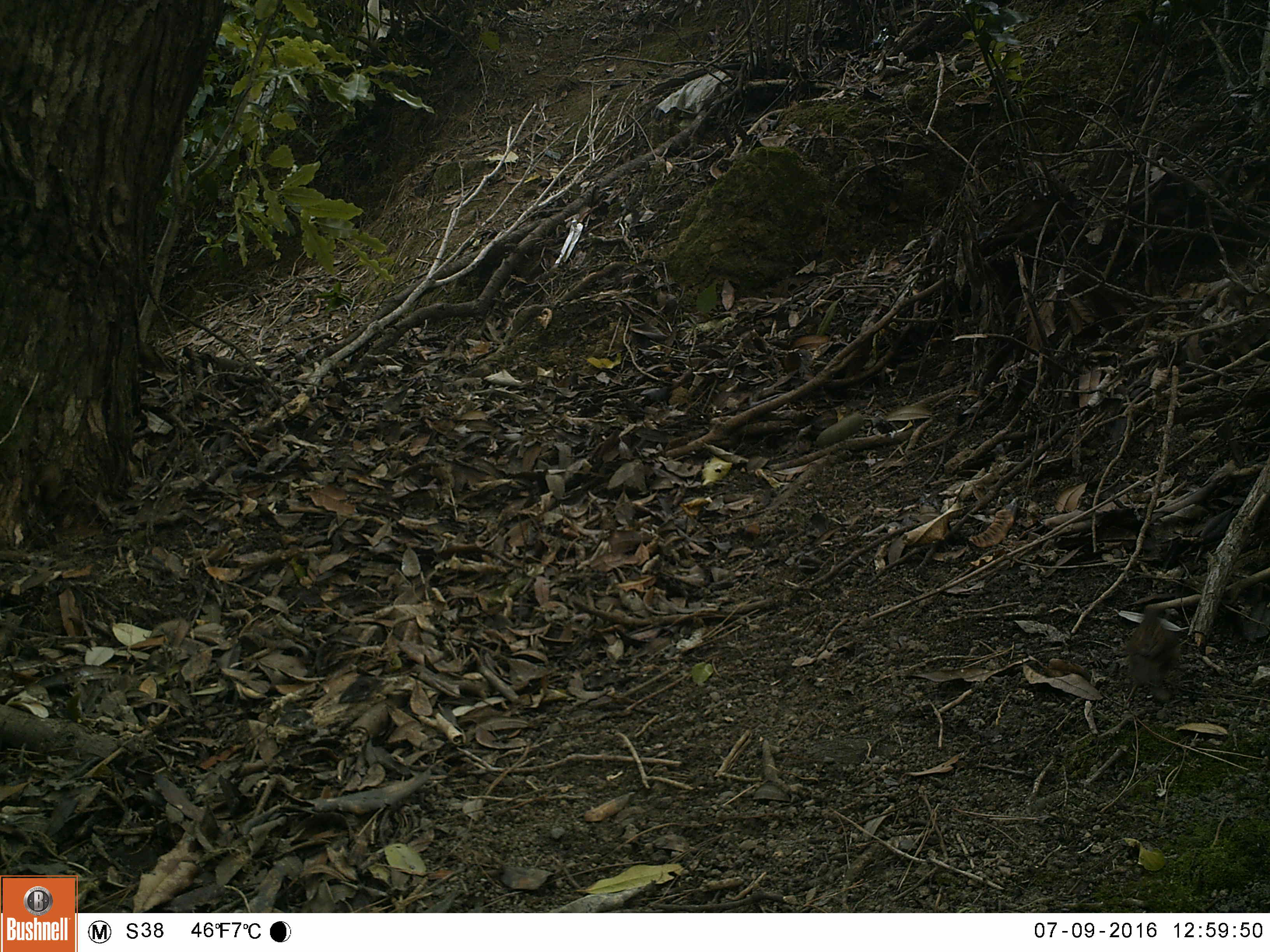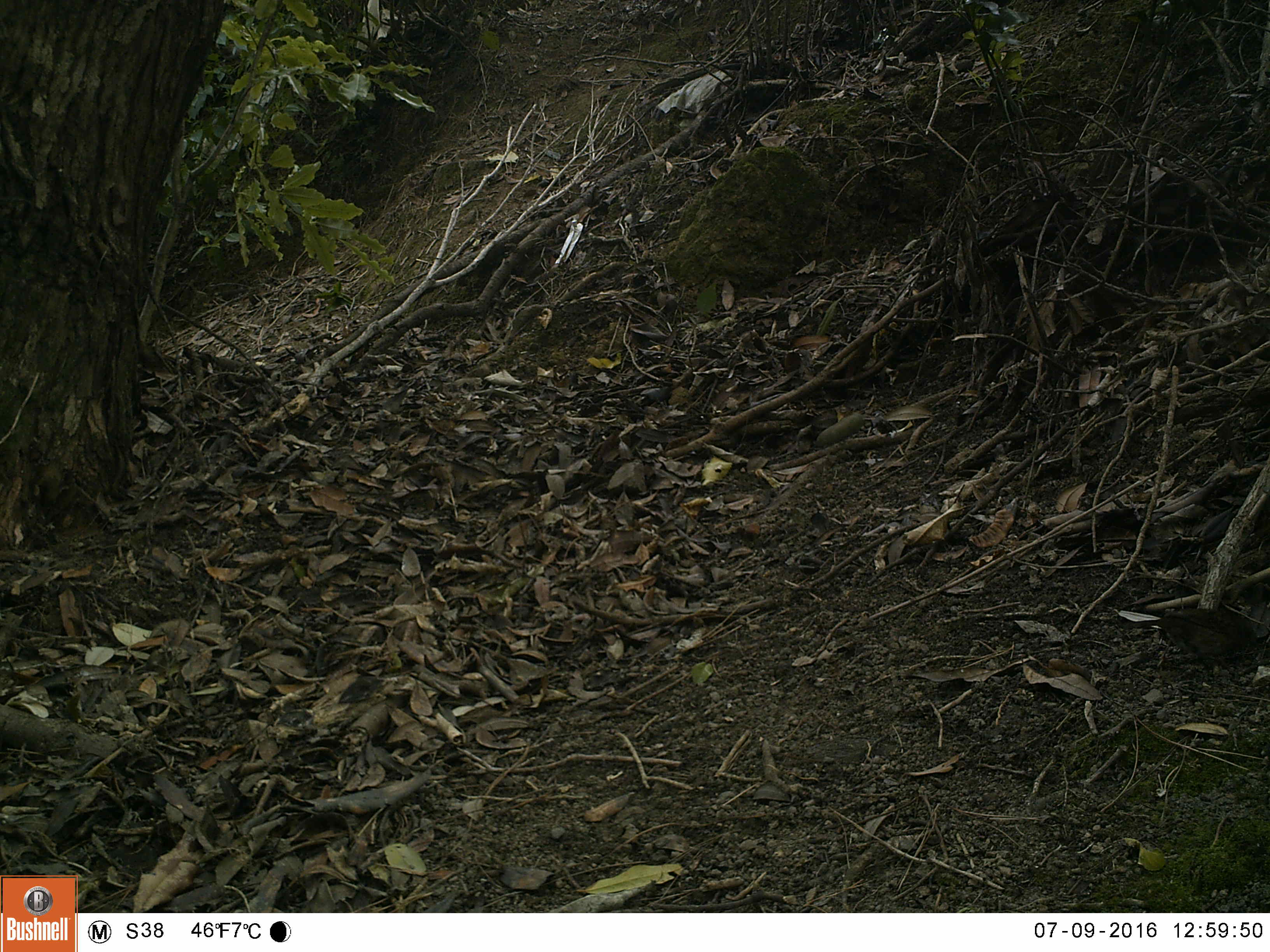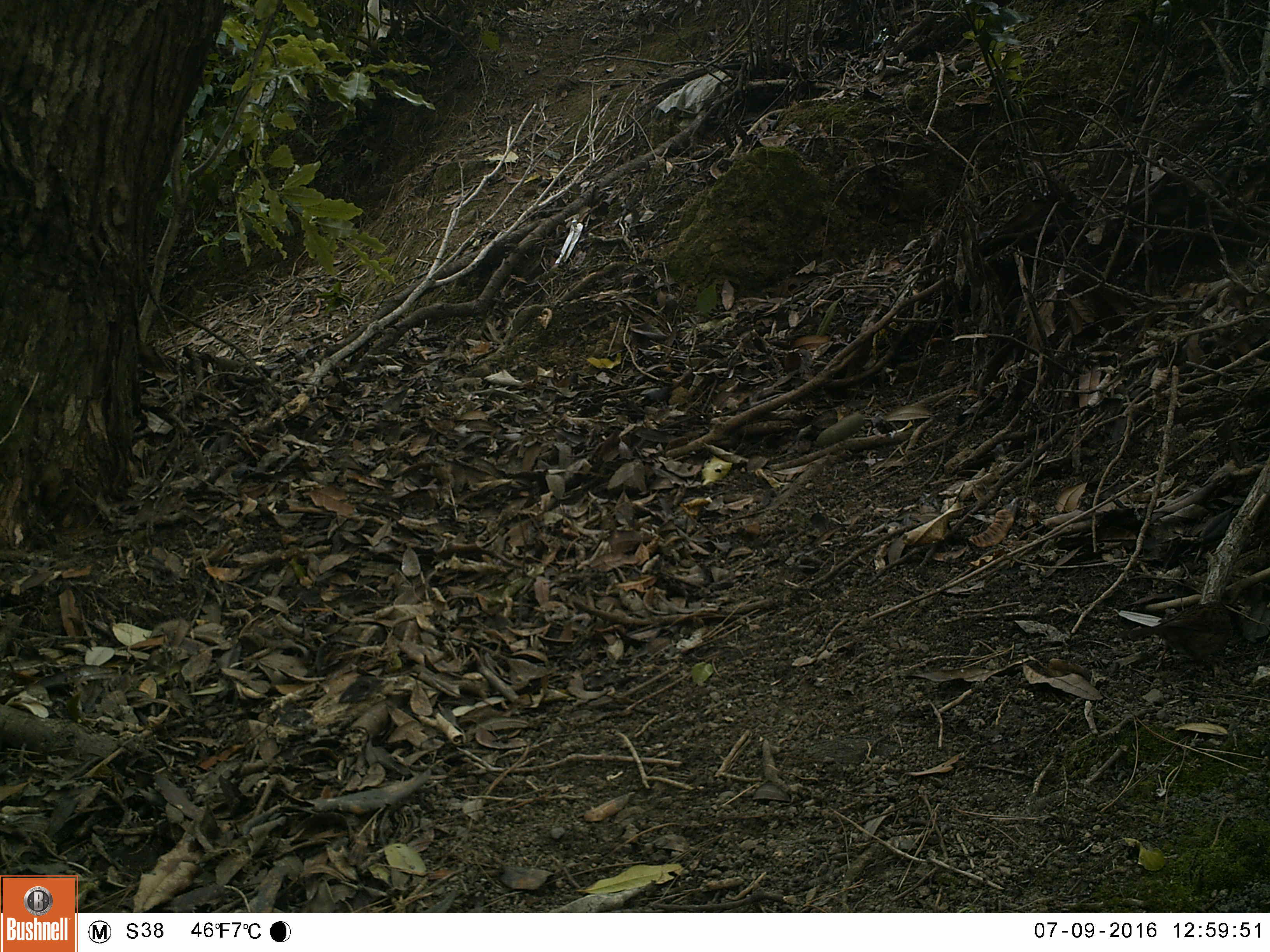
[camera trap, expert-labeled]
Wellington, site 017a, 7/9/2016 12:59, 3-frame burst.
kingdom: Animalia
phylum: Chordata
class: Aves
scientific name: Aves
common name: bird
Bird (Aves).